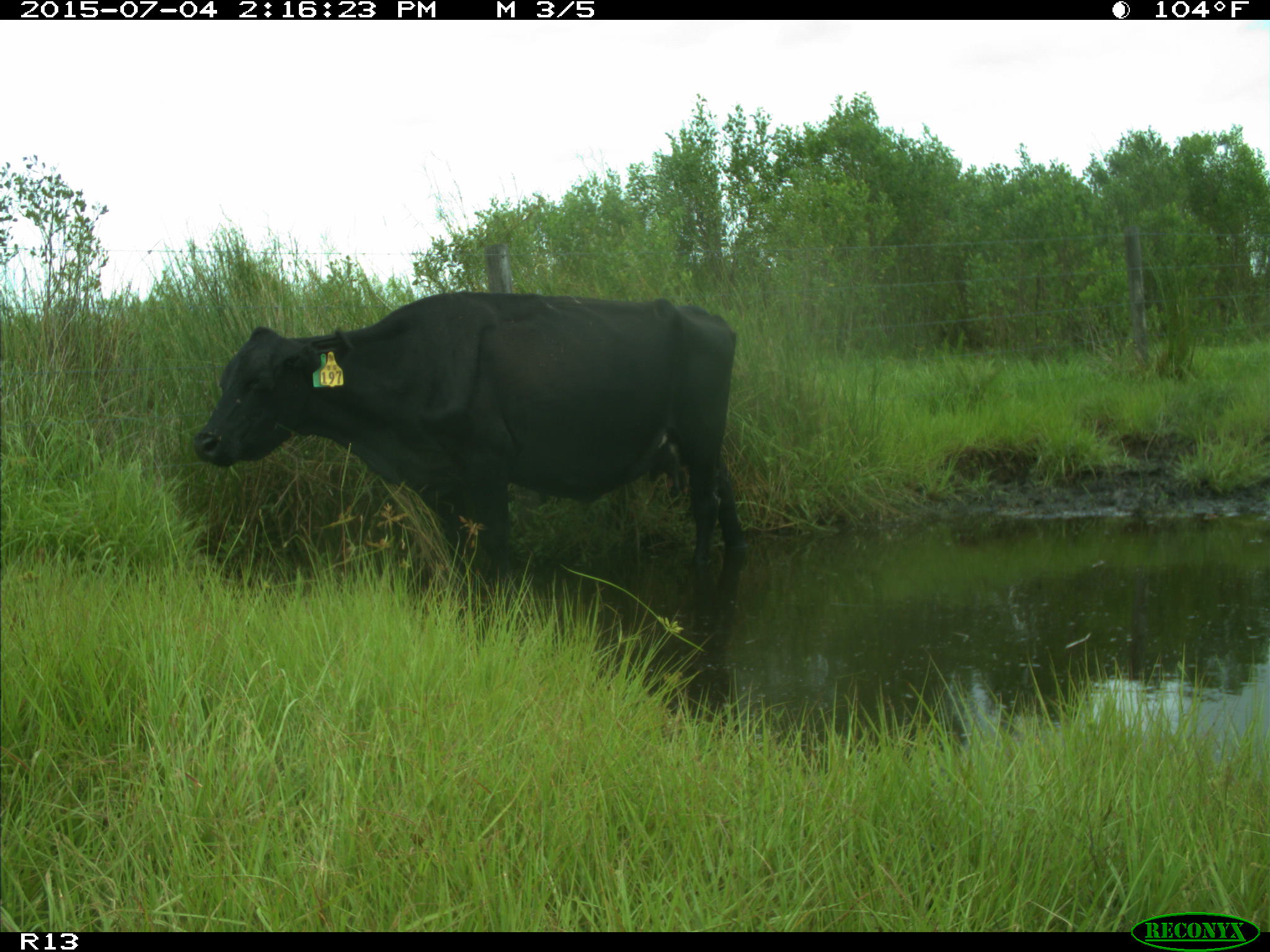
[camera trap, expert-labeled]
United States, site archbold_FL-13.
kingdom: Animalia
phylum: Chordata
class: Mammalia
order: Artiodactyla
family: Bovidae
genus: Bos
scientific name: Bos taurus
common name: domestic cow